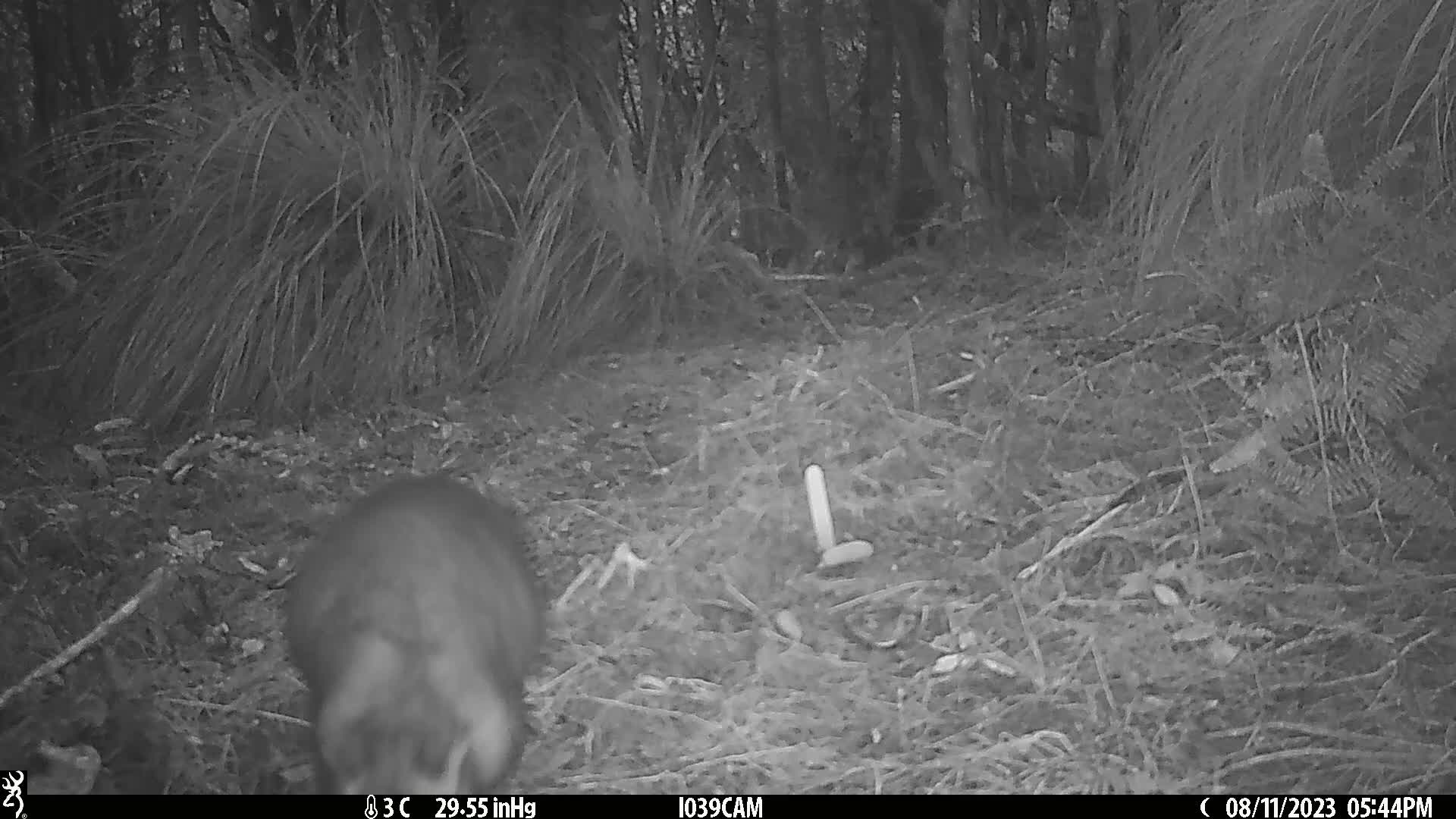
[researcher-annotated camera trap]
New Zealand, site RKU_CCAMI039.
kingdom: Animalia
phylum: Chordata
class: Mammalia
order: Diprotodontia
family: Phalangeridae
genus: Trichosurus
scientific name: Trichosurus vulpecula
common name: common brushtail possum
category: possum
Possum (common brushtail possum) (Trichosurus vulpecula).